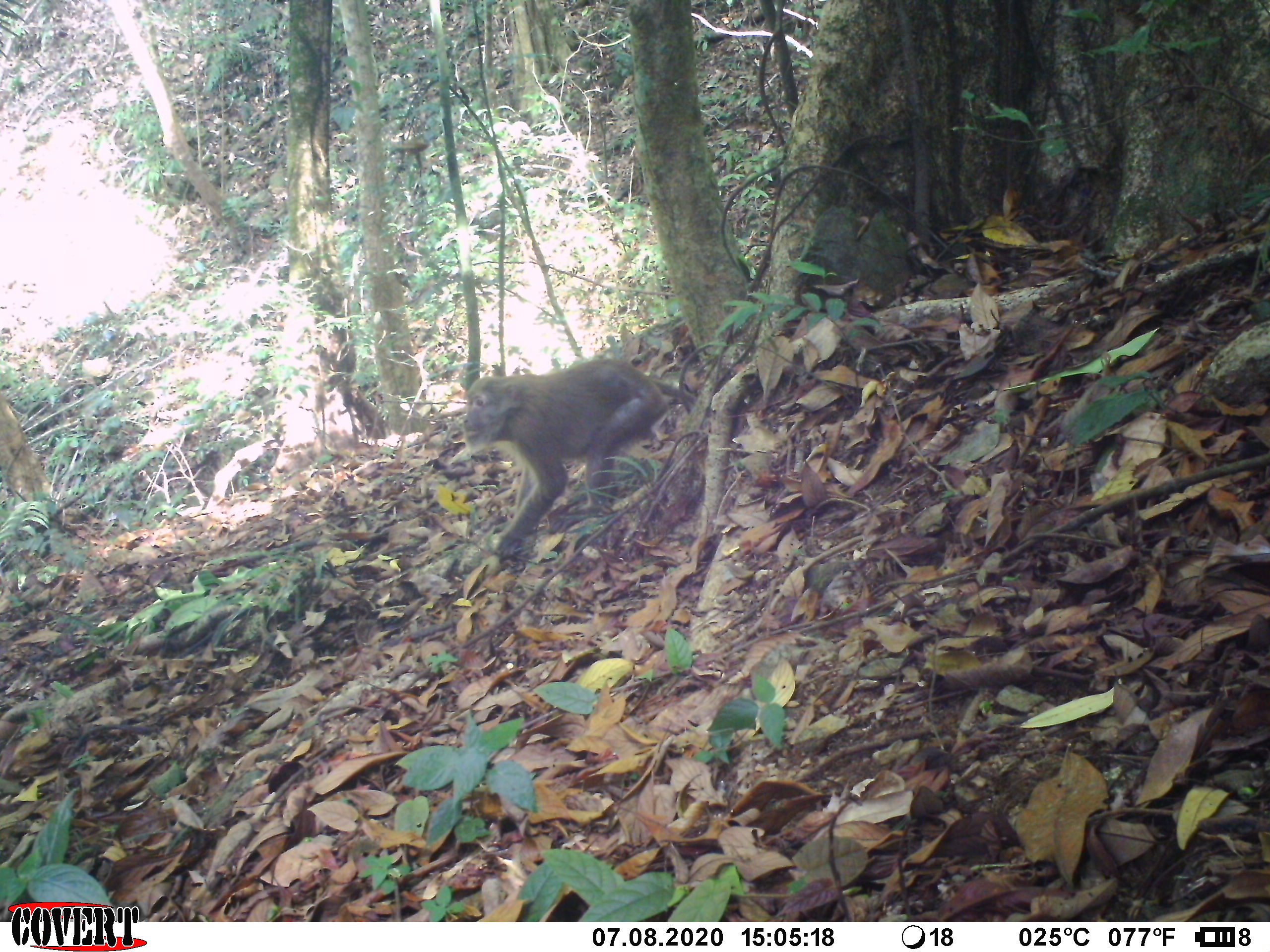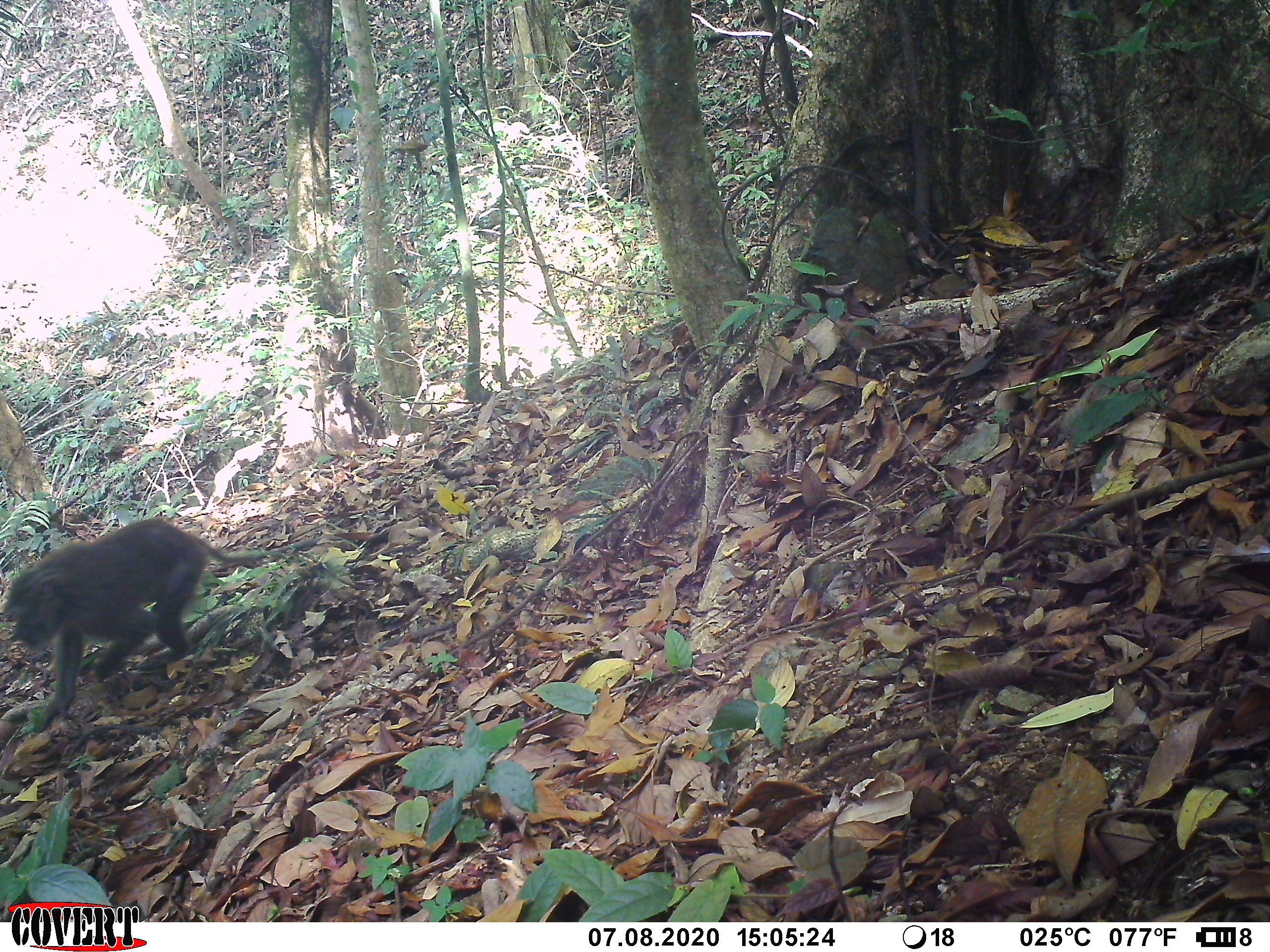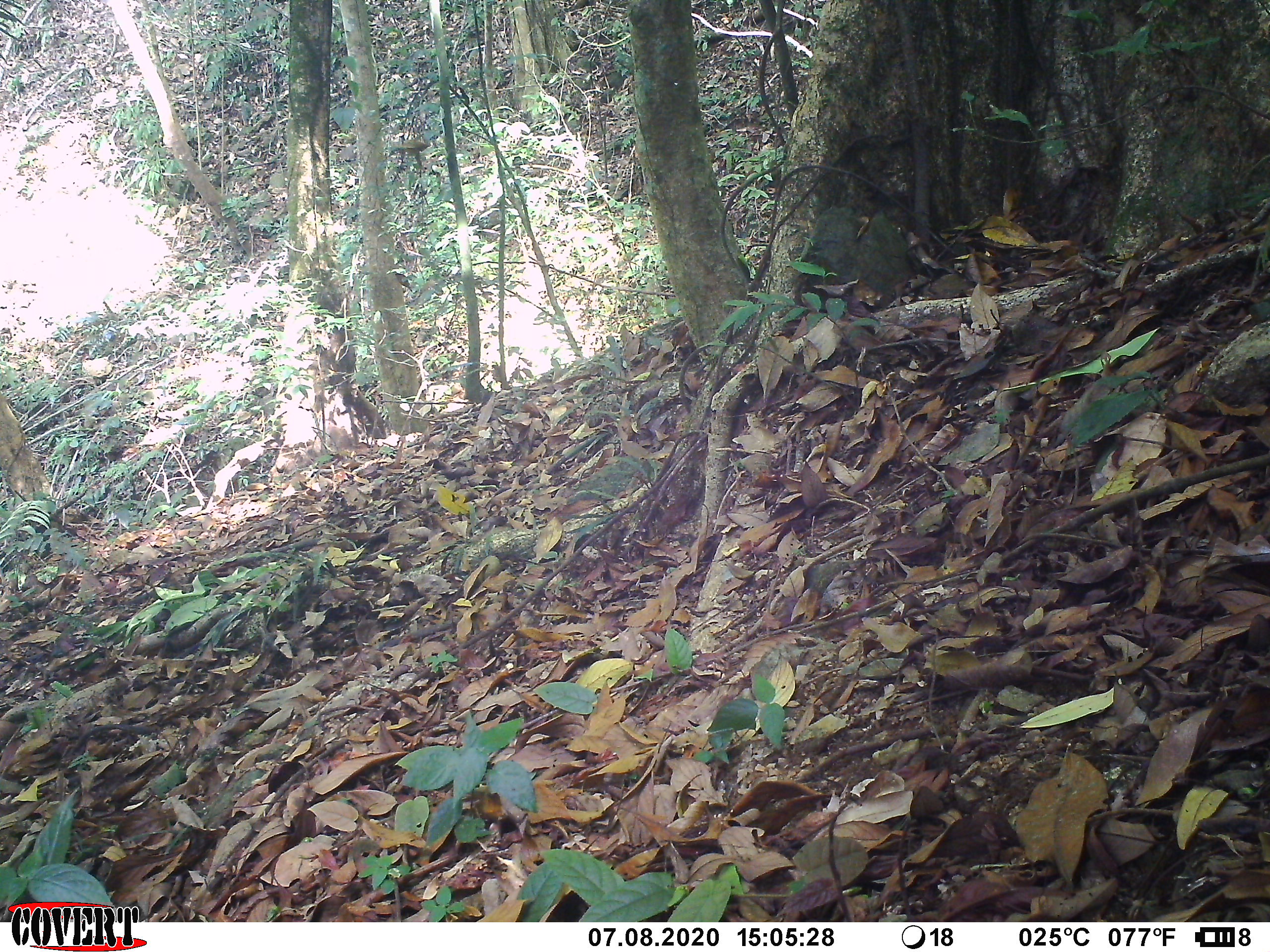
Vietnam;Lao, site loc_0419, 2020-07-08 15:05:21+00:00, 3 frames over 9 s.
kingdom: Animalia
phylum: Chordata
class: Mammalia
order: Primates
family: Cercopithecidae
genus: Macaca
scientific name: Macaca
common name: macaques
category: assam or rhesus macaque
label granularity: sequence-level